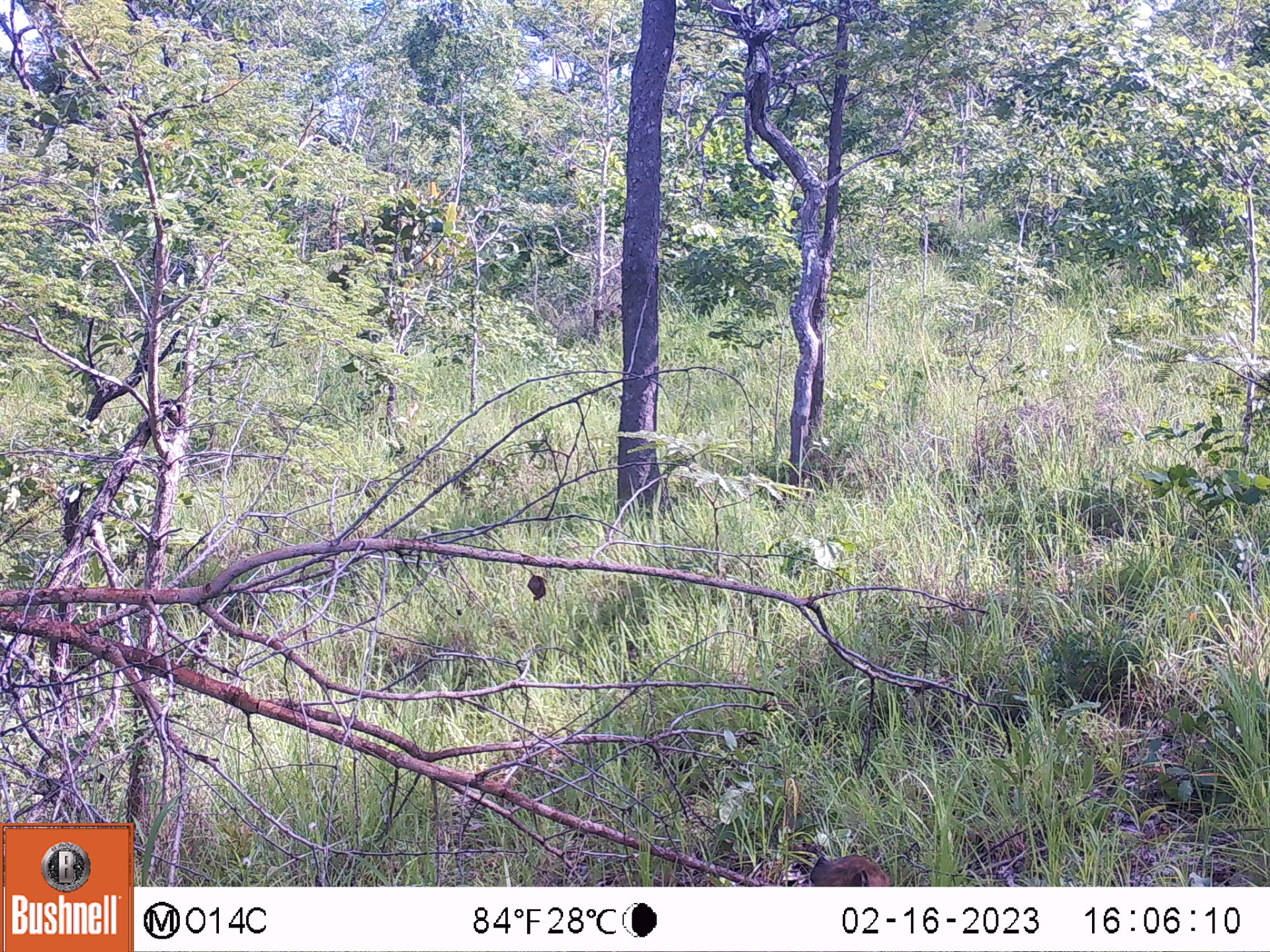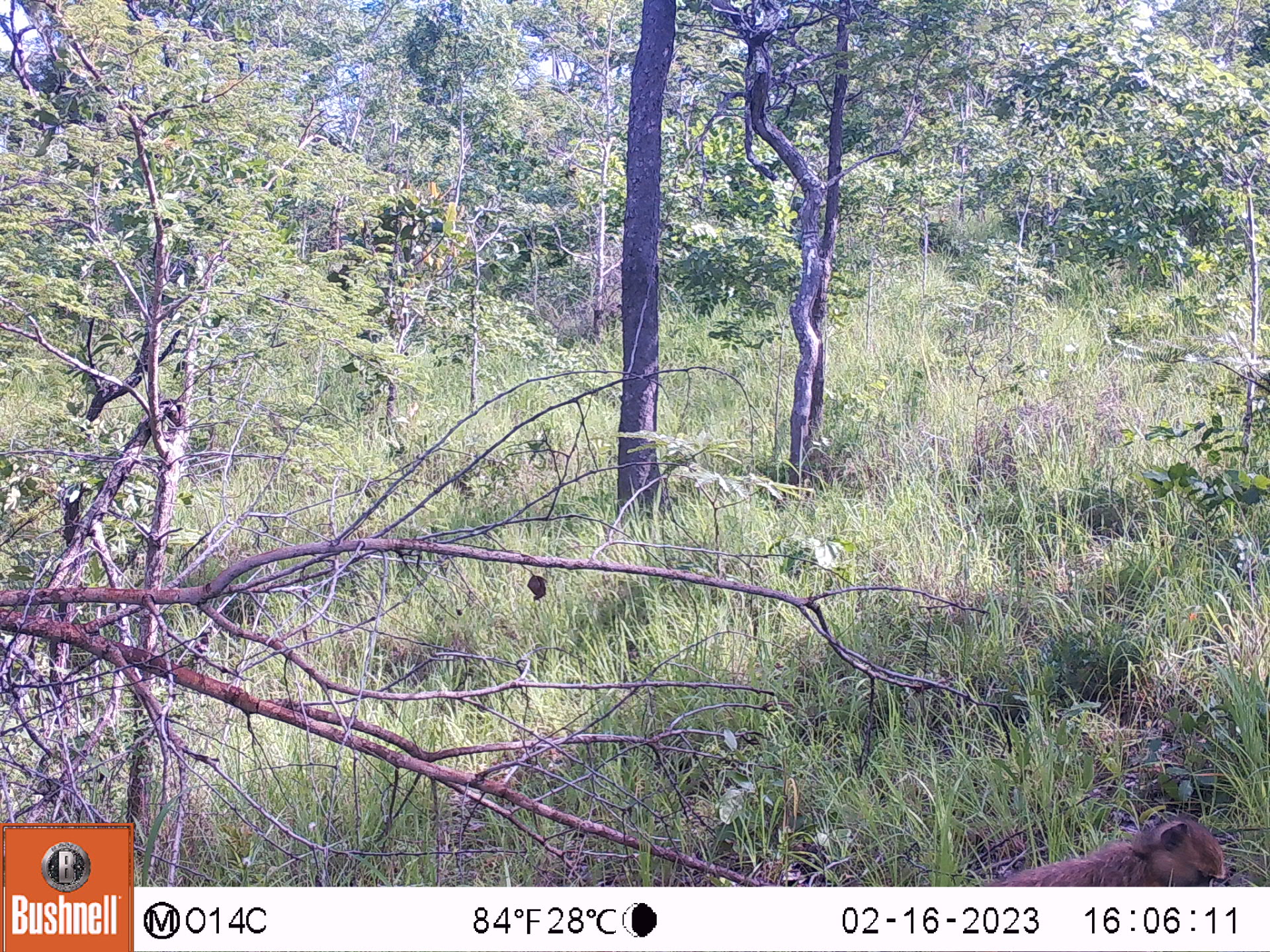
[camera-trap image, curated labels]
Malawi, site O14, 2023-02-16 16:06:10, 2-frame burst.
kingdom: Animalia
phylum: Chordata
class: Mammalia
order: Primates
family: Cercopithecidae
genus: Papio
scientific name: Papio cynocephalus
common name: yellow baboon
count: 1